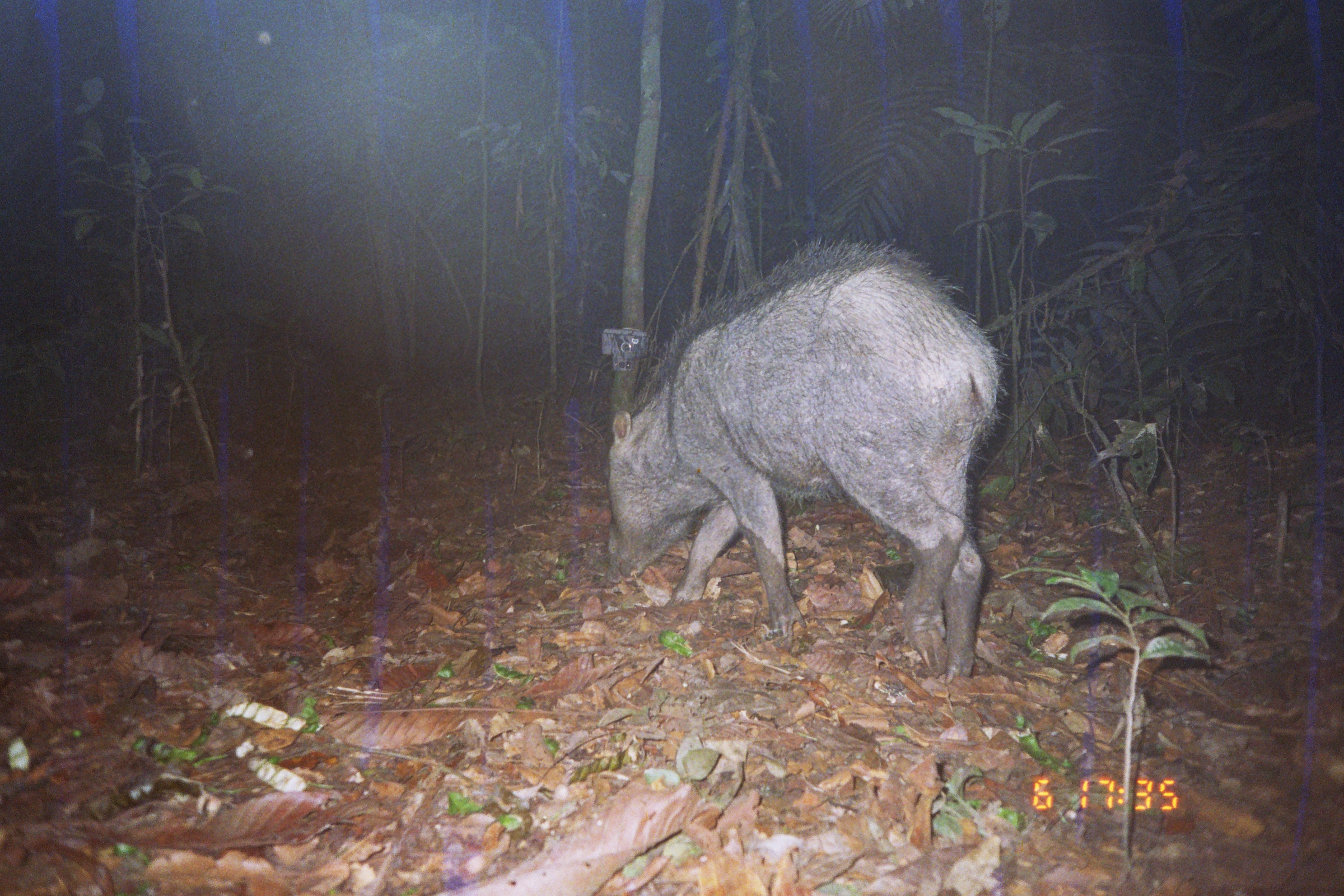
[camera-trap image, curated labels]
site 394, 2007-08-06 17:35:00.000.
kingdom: Animalia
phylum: Chordata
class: Mammalia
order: Artiodactyla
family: Tayassuidae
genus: Tayassu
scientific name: Tayassu pecari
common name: white-lipped peccary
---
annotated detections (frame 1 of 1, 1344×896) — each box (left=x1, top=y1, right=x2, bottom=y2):
tayassu pecari: (left=603, top=230, right=1007, bottom=684)